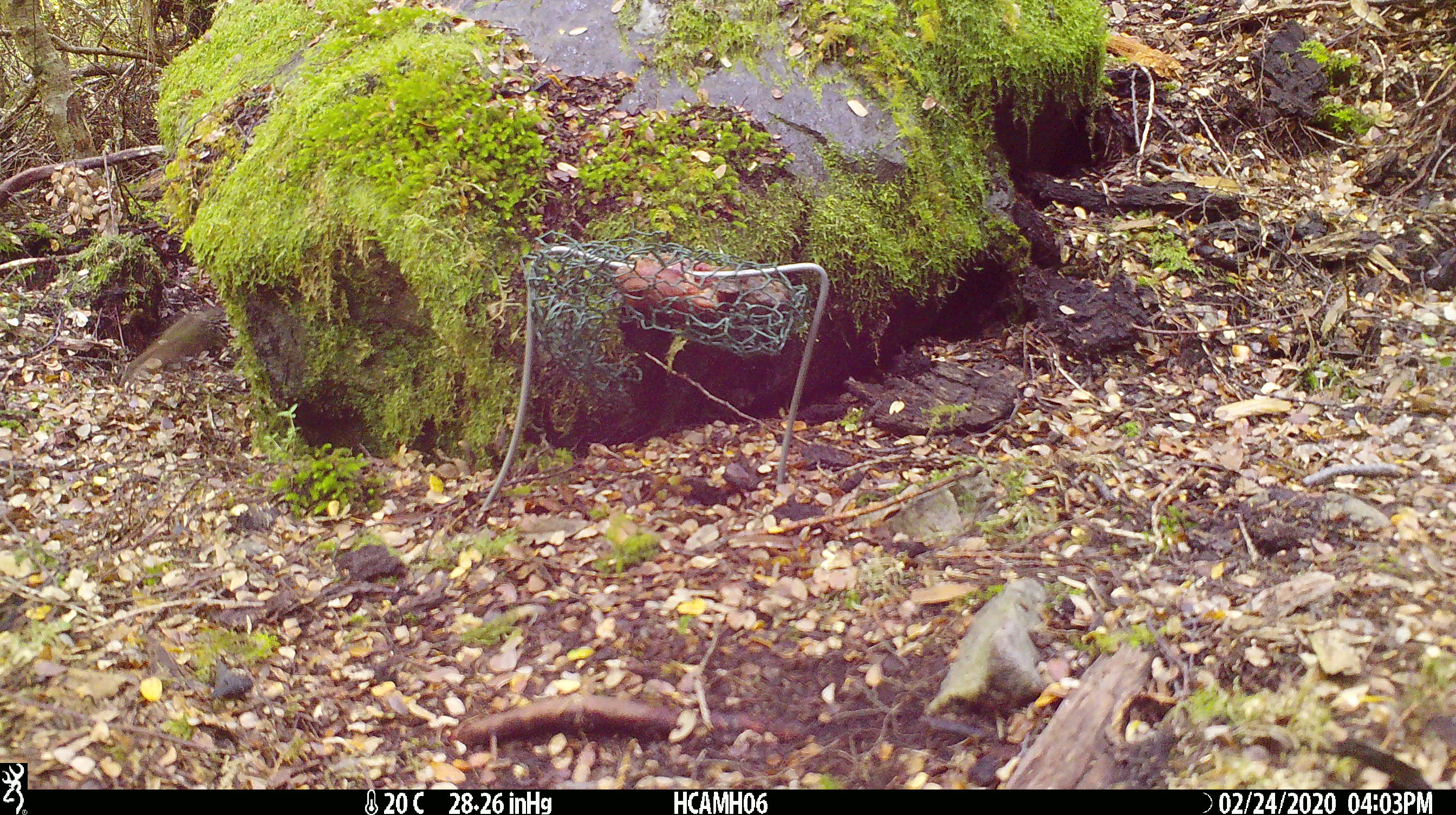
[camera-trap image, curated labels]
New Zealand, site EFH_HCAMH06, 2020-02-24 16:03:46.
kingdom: Animalia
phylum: Chordata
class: Mammalia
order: Rodentia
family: Muridae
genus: Mus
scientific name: Mus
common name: mouse